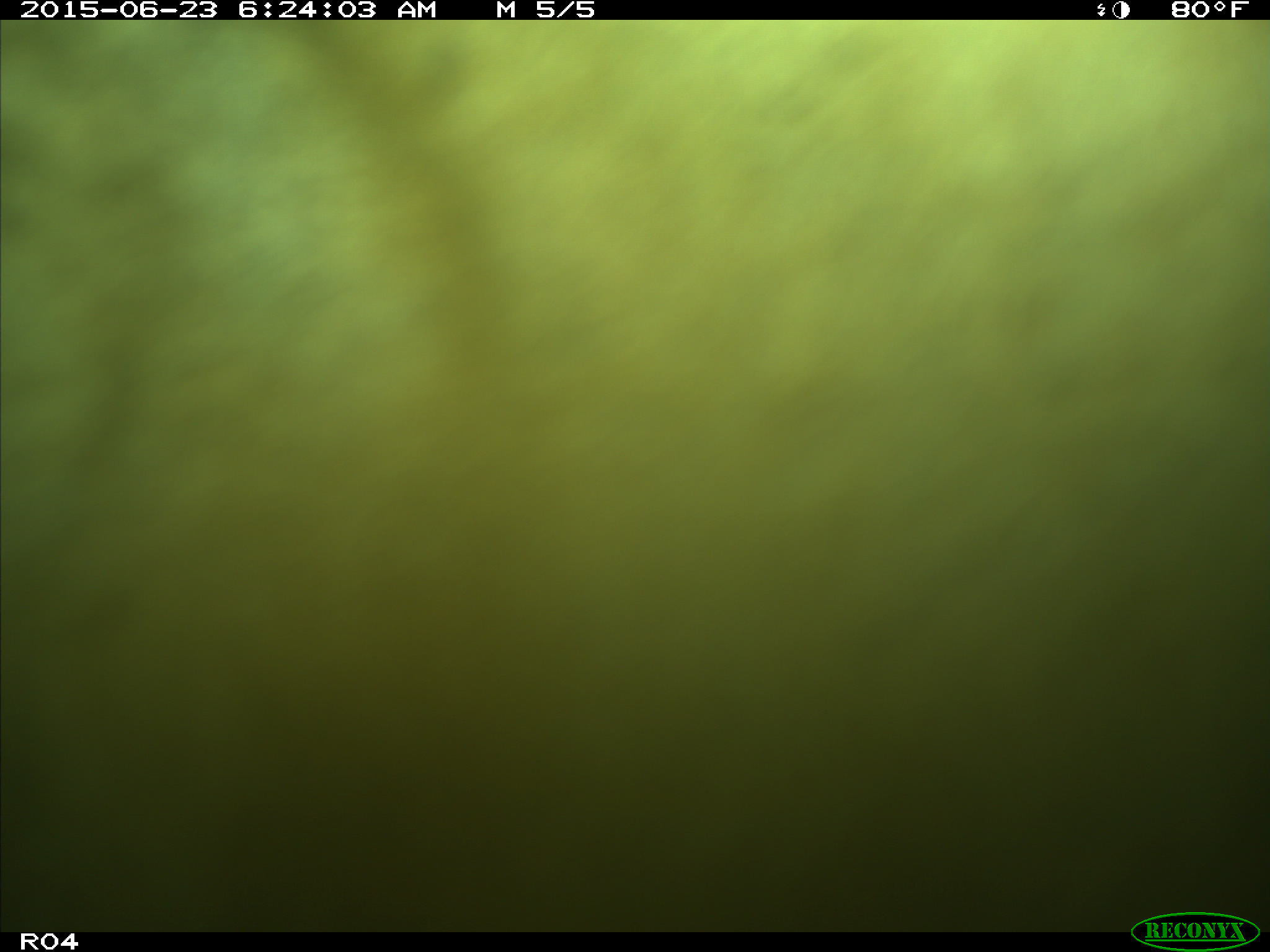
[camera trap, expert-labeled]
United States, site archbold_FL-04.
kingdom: Animalia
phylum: Chordata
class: Mammalia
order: Artiodactyla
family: Bovidae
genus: Bos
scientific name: Bos taurus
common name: domestic cow